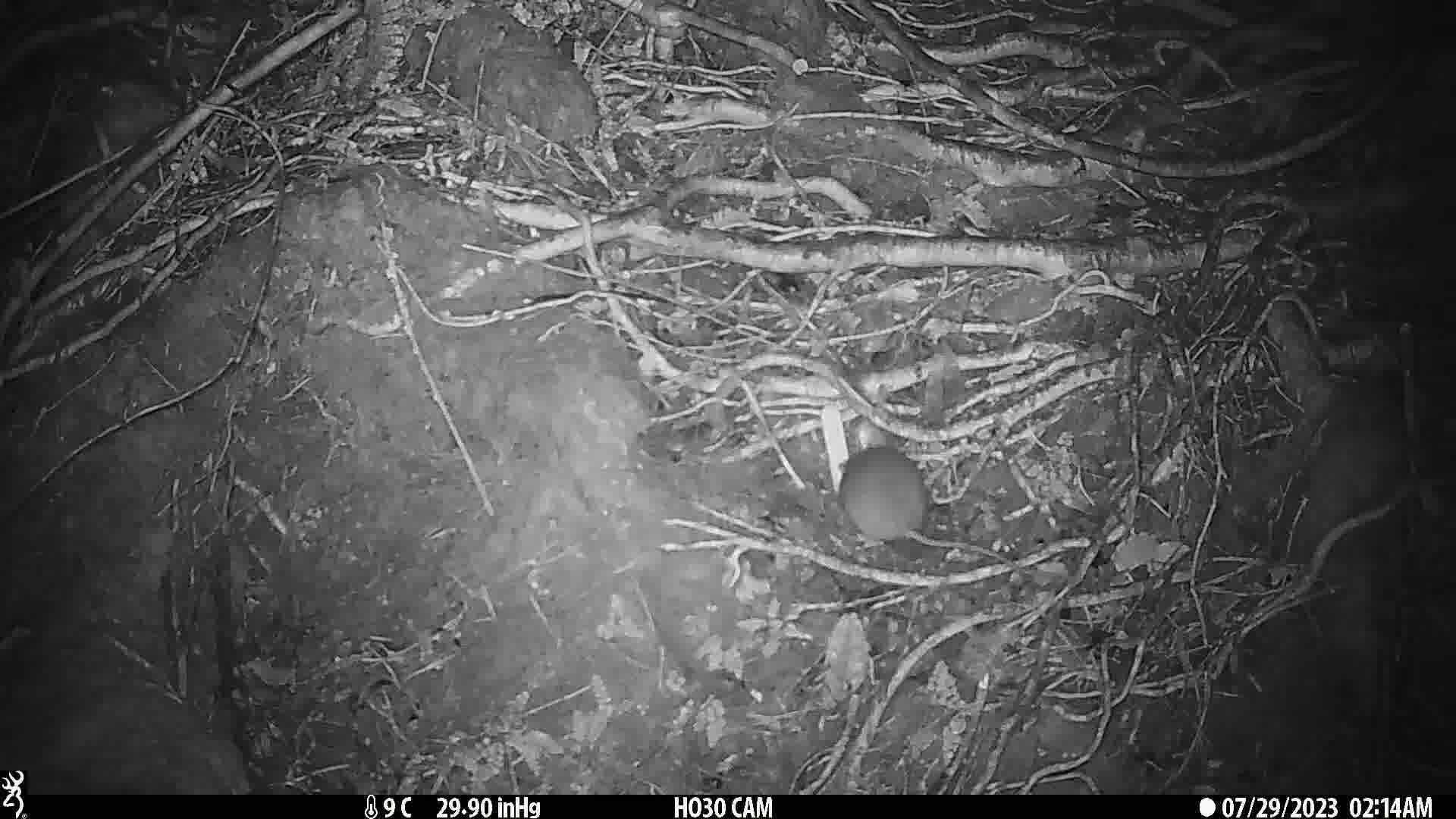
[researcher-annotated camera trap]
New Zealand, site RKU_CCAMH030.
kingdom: Animalia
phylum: Chordata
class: Mammalia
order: Rodentia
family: Muridae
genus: Rattus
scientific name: Rattus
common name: rat